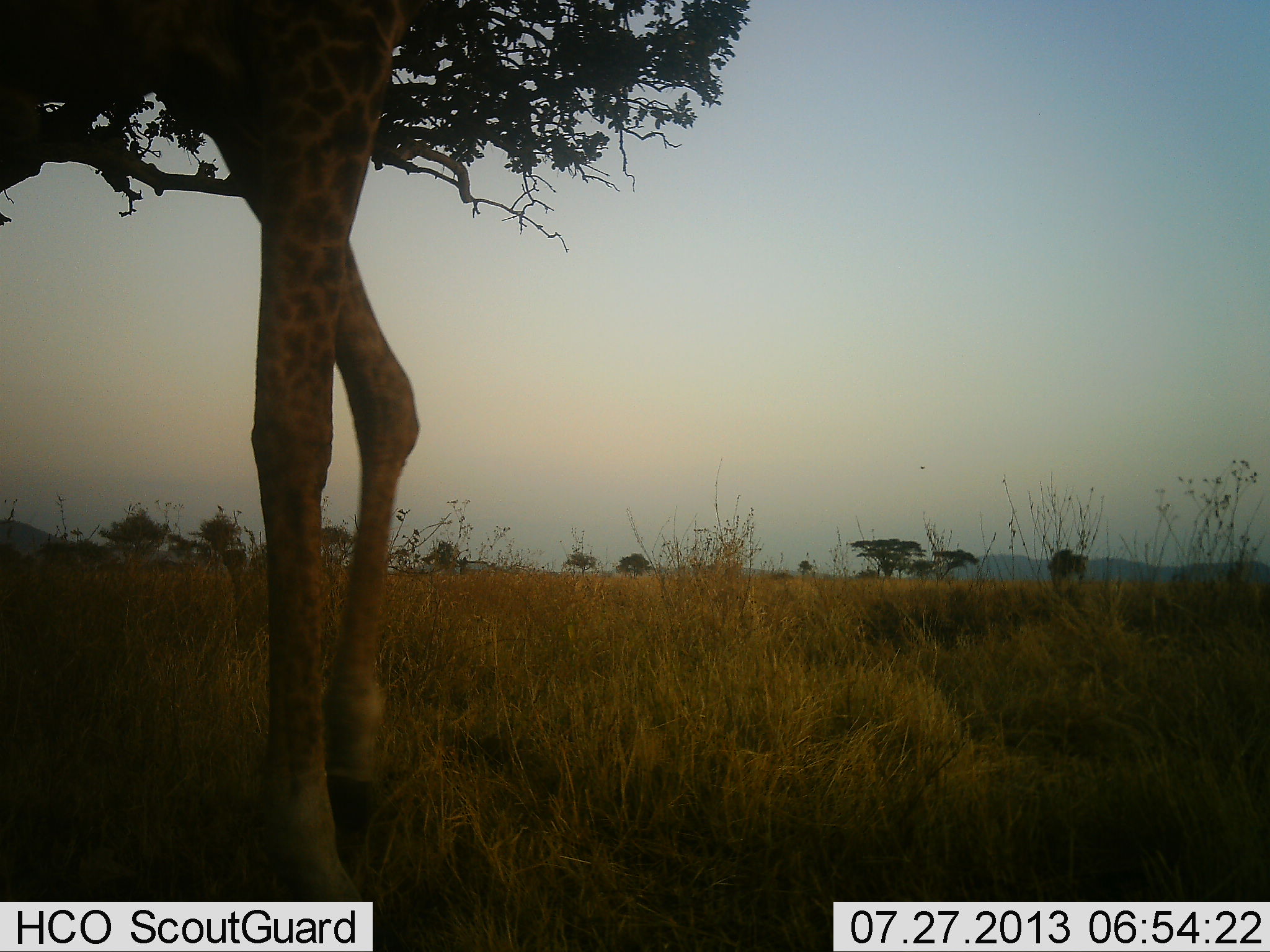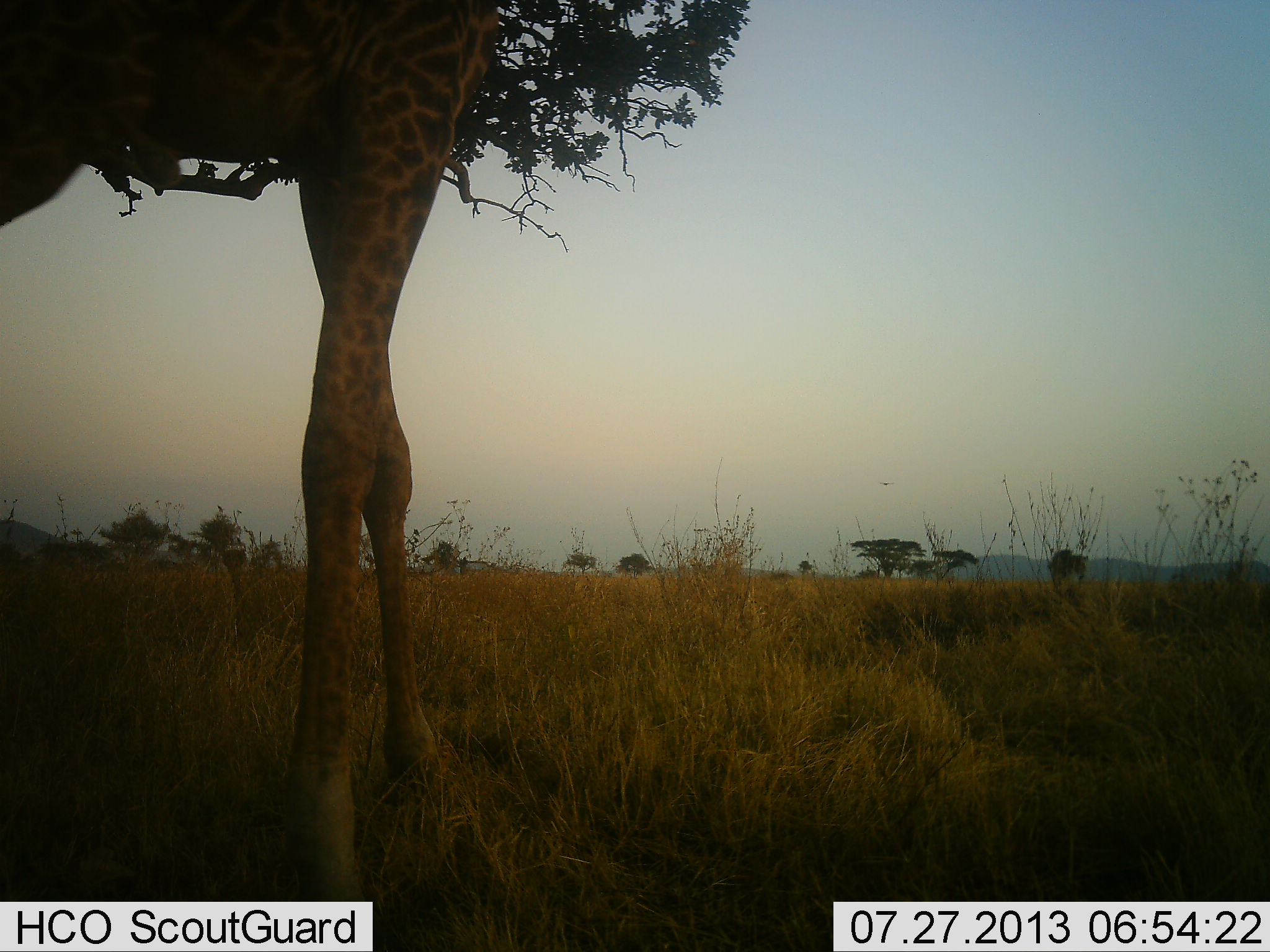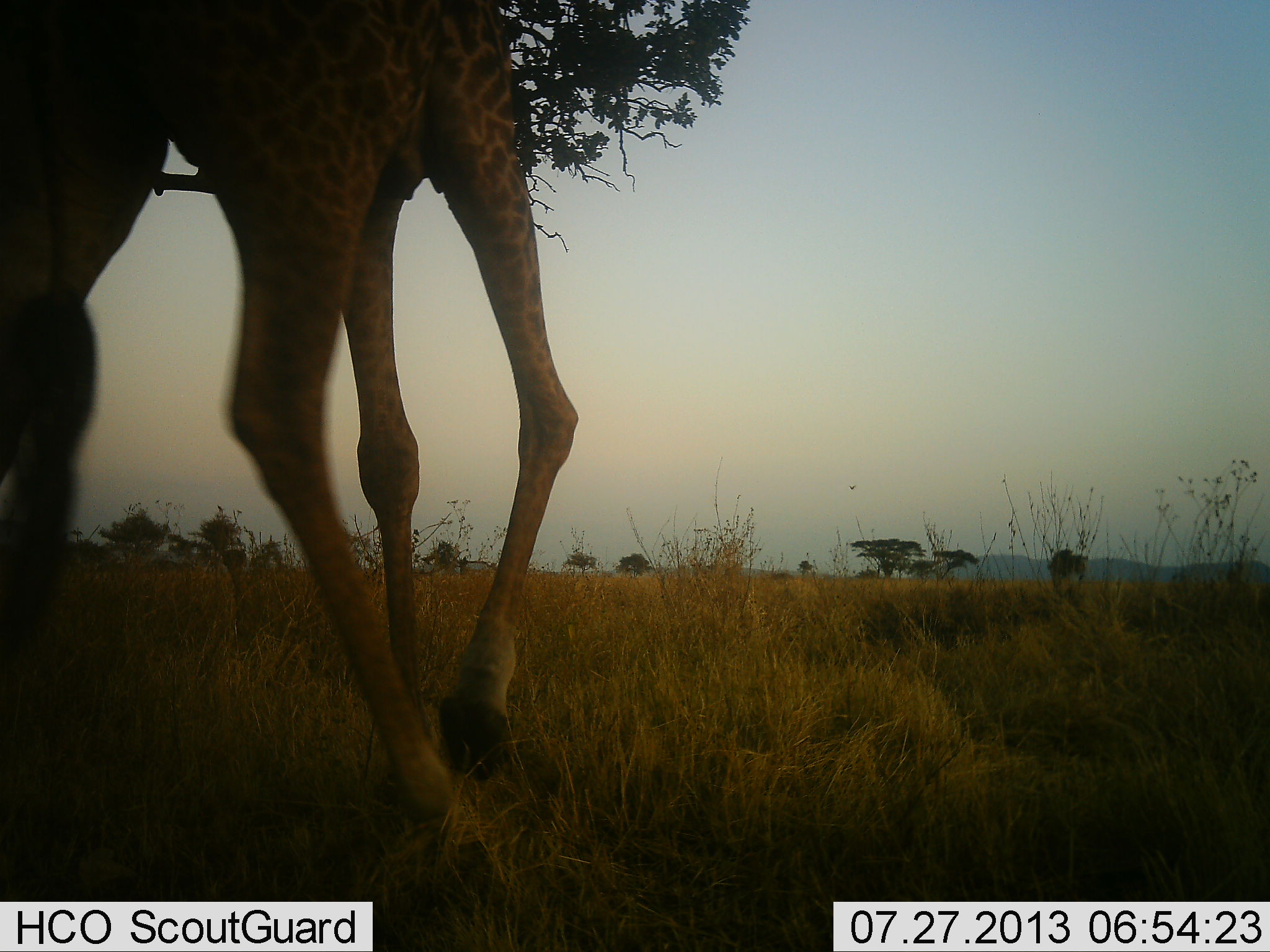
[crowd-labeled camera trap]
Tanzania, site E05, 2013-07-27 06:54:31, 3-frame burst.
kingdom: Animalia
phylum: Chordata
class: Mammalia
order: Artiodactyla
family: Giraffidae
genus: Giraffa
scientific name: Giraffa camelopardalis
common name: giraffe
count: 1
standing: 35%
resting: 0%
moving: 60%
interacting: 0%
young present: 0%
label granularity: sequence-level